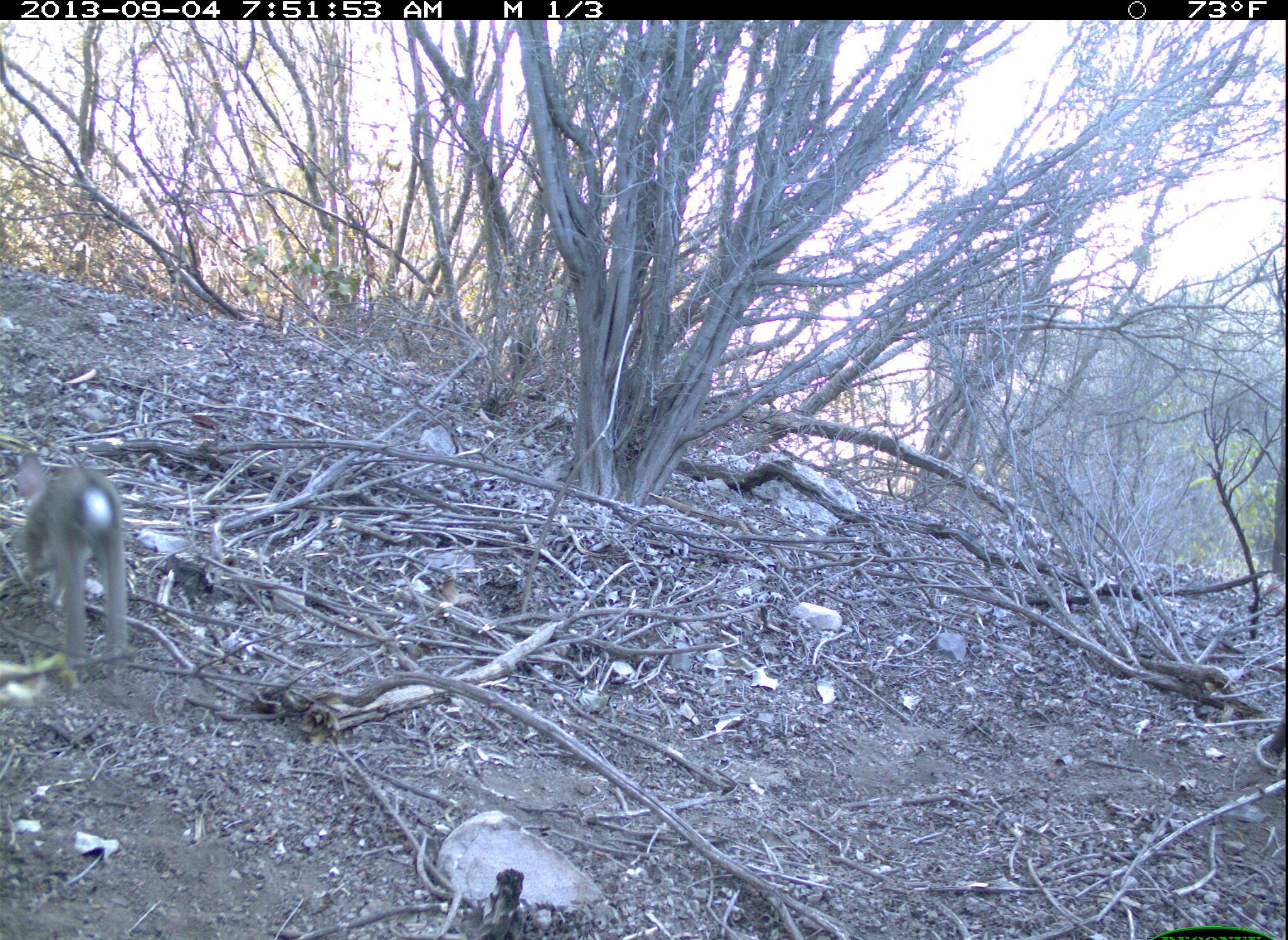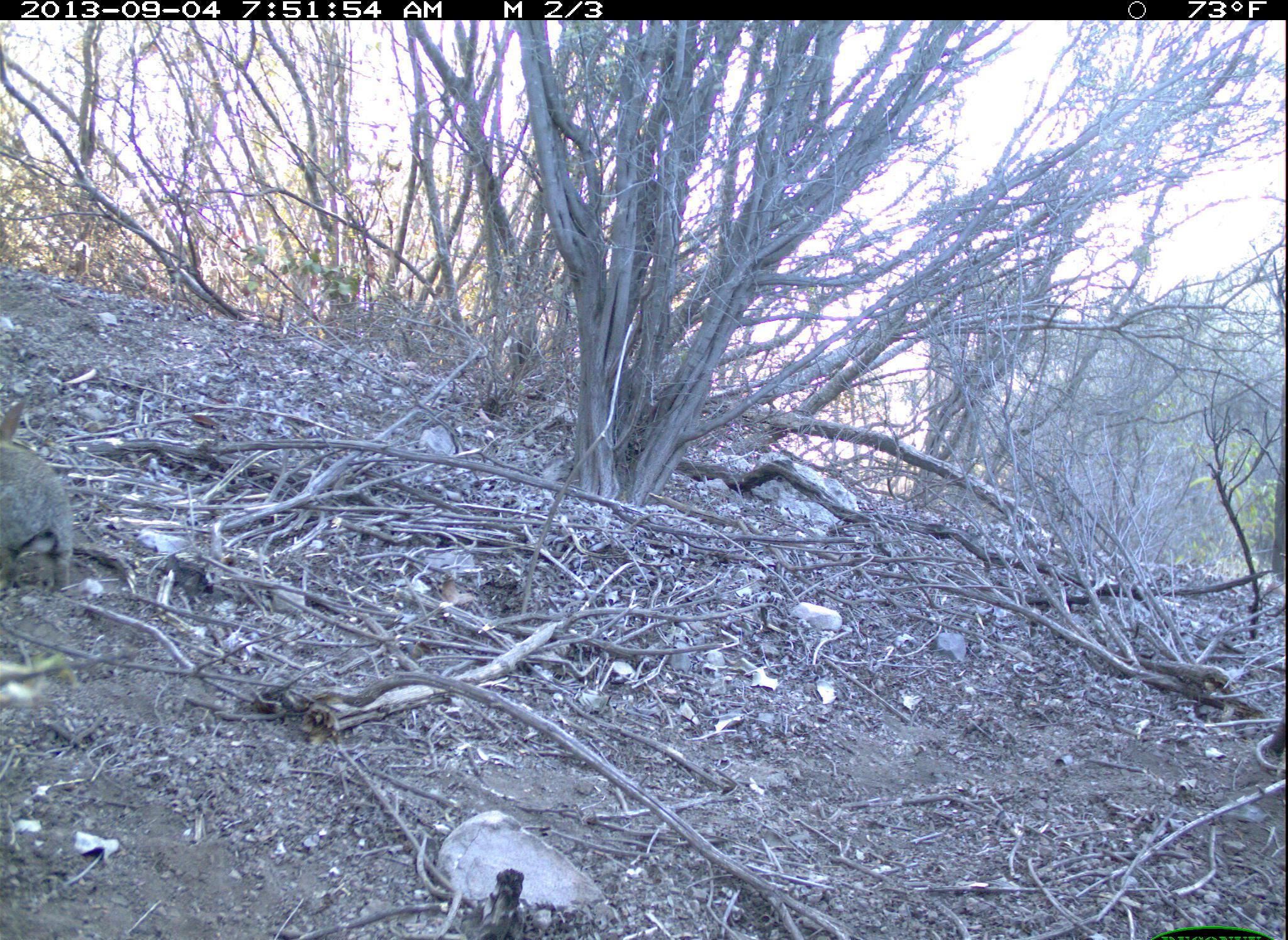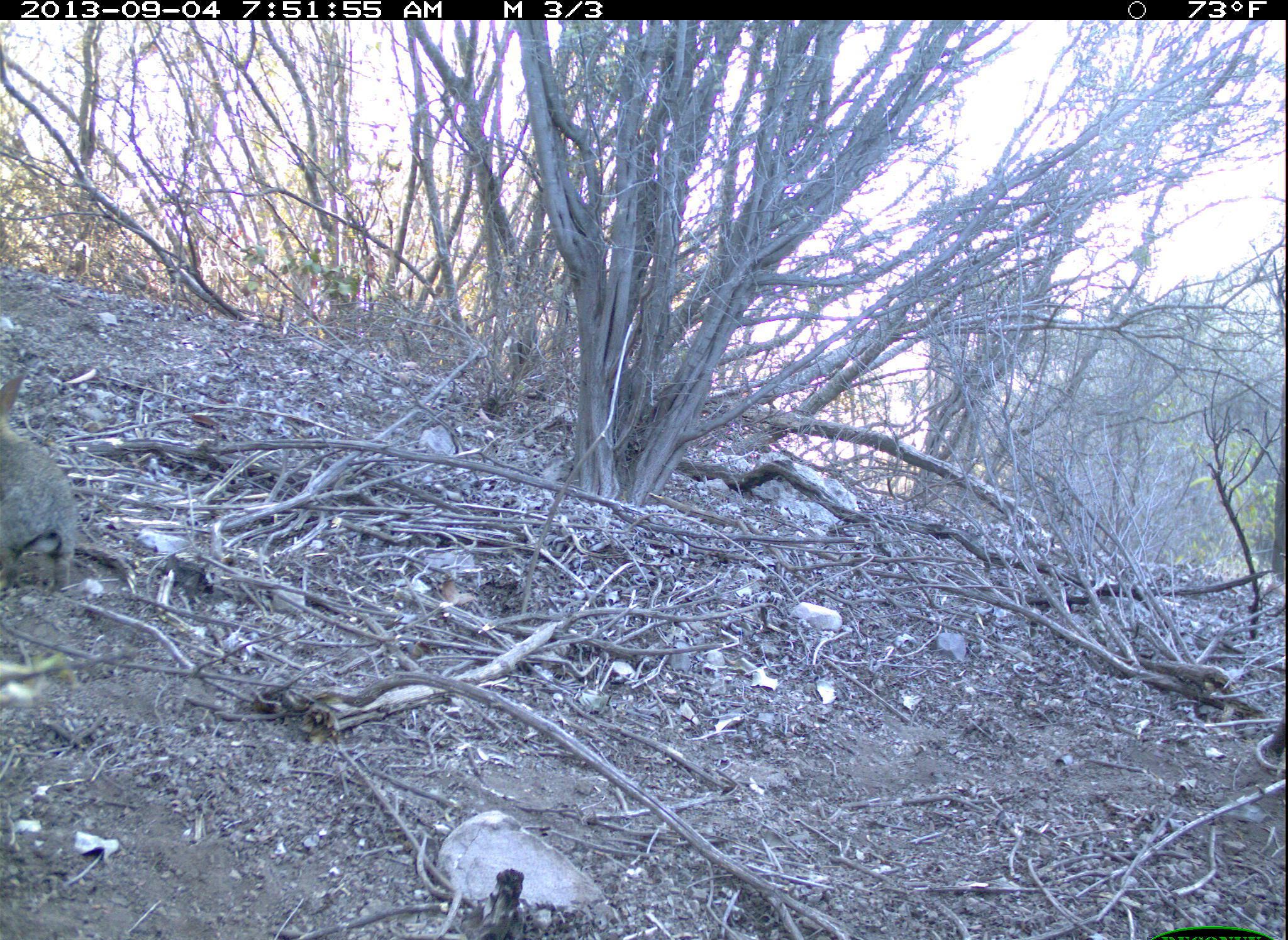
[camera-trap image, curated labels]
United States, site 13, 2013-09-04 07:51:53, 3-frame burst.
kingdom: Animalia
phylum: Chordata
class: Mammalia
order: Lagomorpha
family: Leporidae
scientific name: Leporidae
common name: rabbits and hares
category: rabbit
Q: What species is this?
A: Rabbit (rabbits and hares) (Leporidae).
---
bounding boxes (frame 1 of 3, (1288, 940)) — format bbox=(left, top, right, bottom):
rabbit: bbox=(12, 451, 128, 659)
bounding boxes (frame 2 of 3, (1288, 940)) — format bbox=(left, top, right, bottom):
rabbit: bbox=(0, 401, 74, 594)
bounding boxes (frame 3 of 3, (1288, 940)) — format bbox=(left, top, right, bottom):
rabbit: bbox=(0, 374, 79, 591)